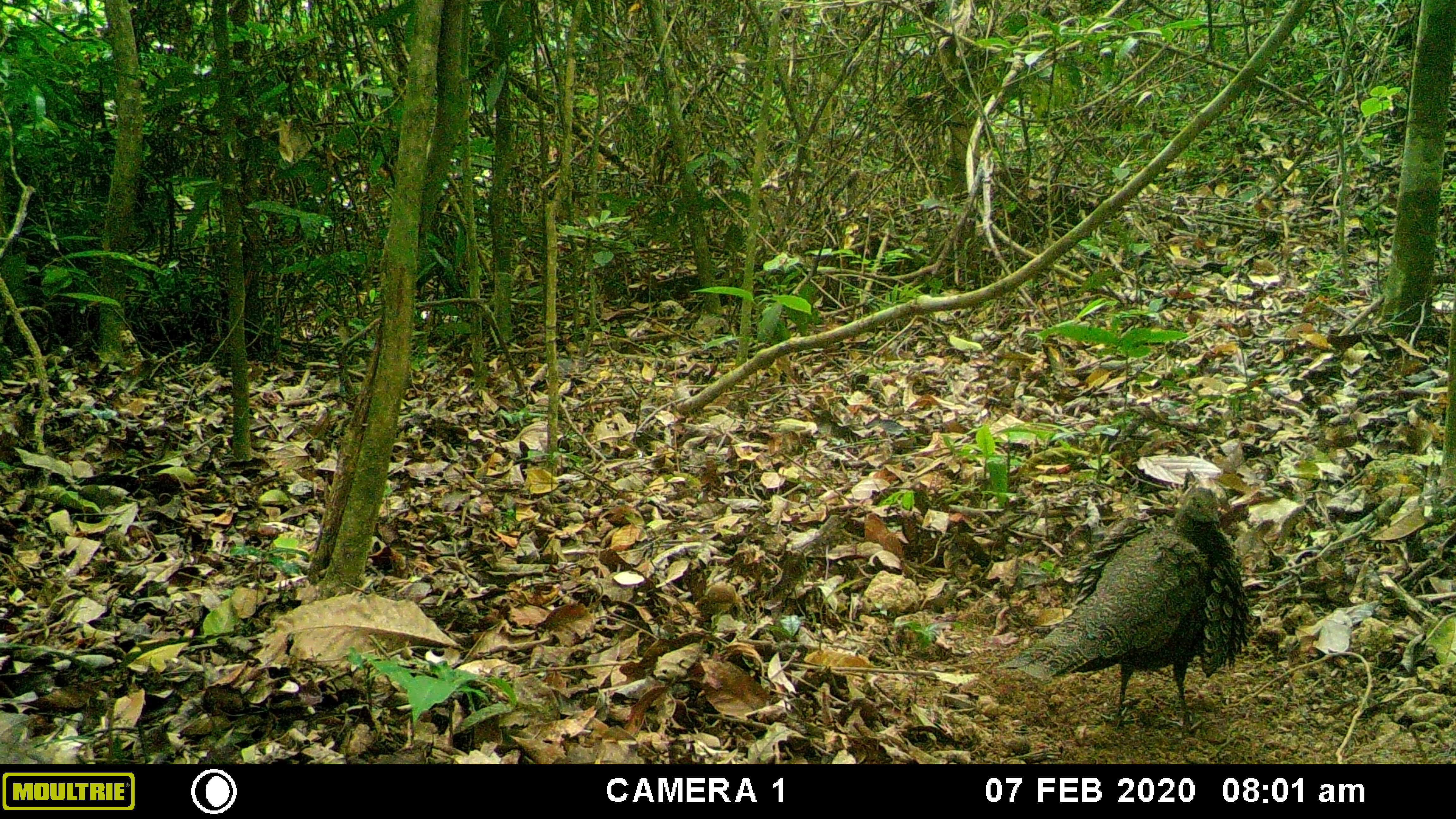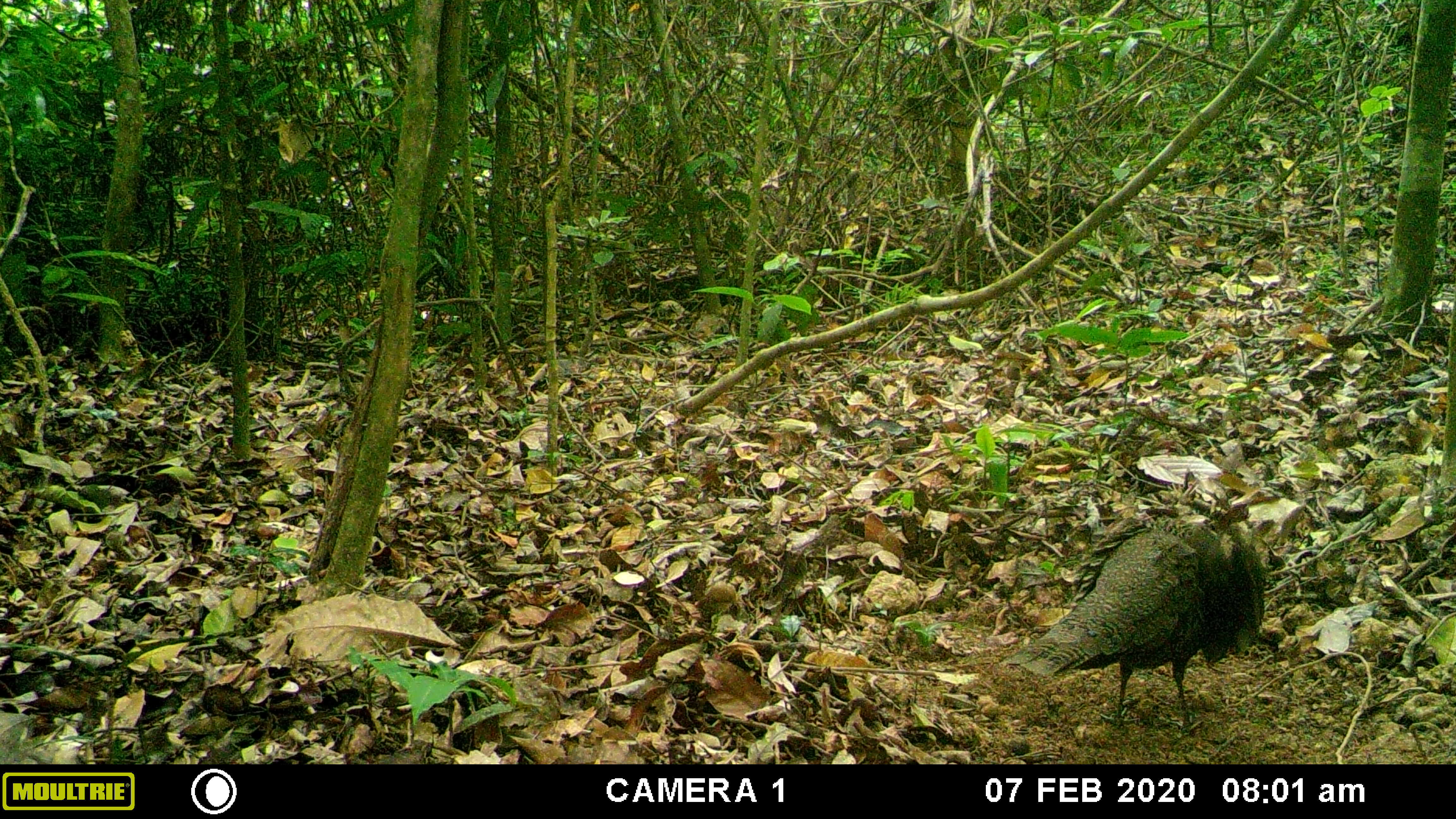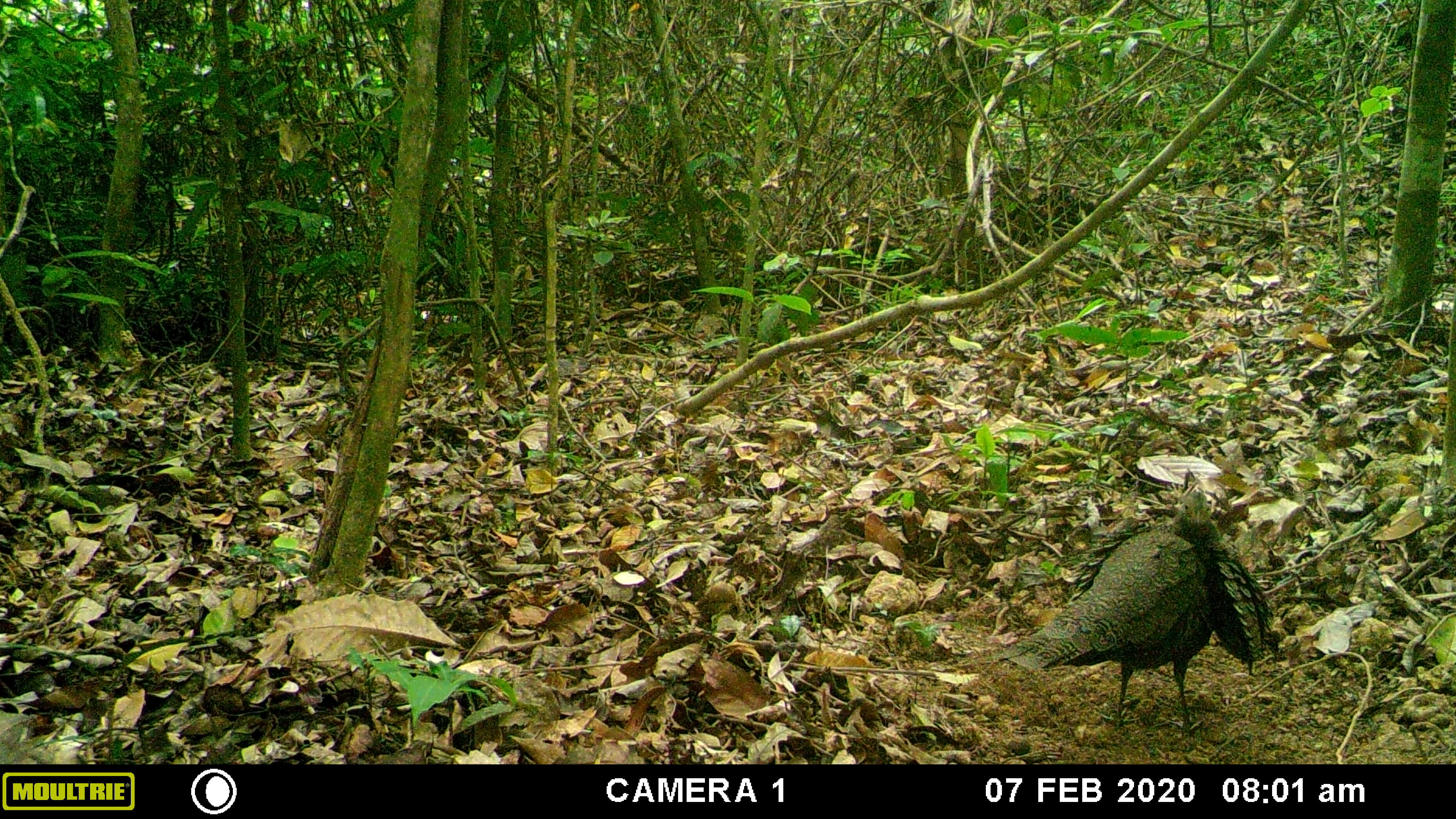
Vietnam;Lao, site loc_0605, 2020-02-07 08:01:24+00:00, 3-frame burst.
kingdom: Animalia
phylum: Chordata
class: Aves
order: Galliformes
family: Phasianidae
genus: Polyplectron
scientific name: Polyplectron bicalcaratum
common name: gray peacock-pheasant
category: grey peacock pheasant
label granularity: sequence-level